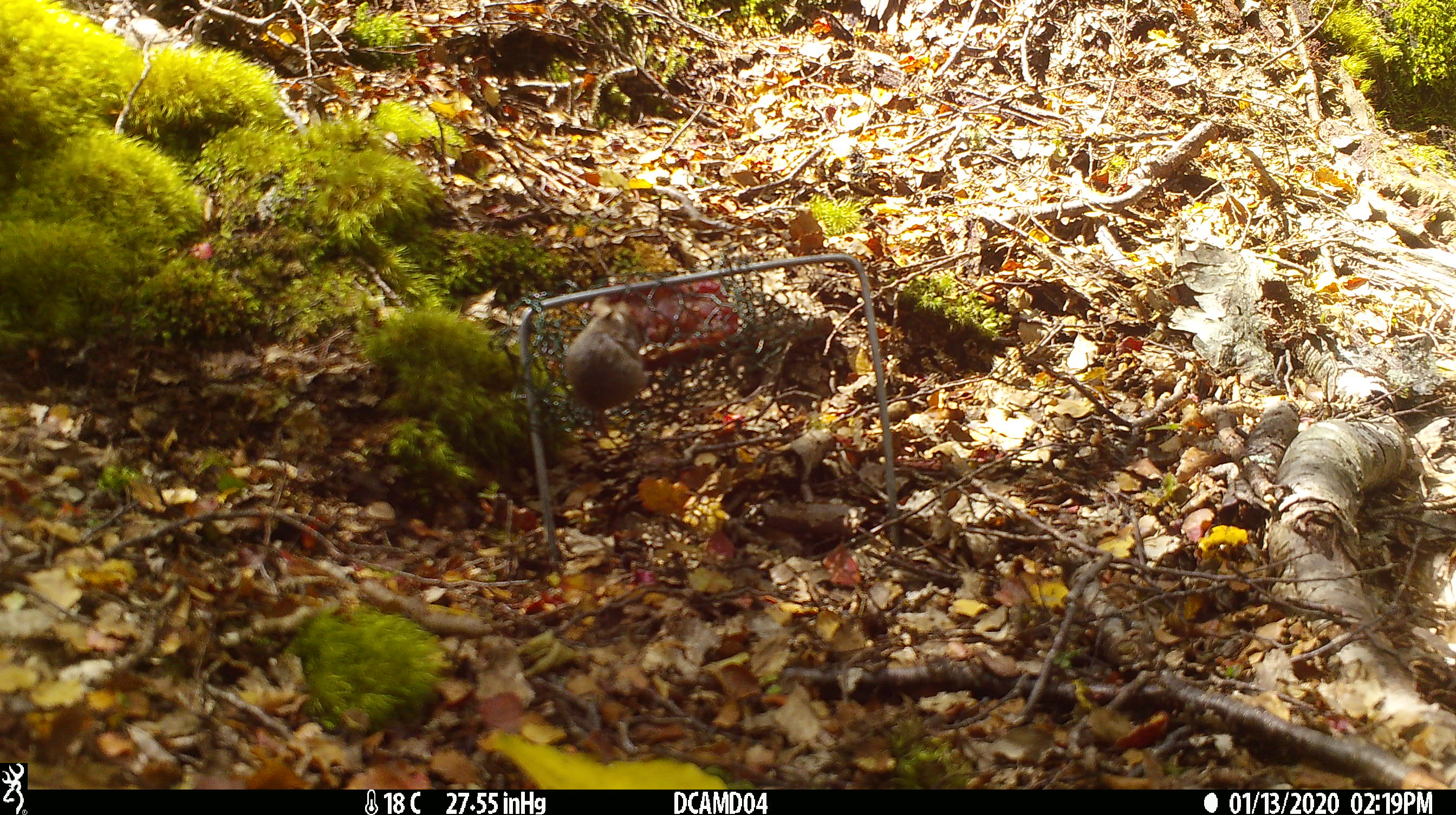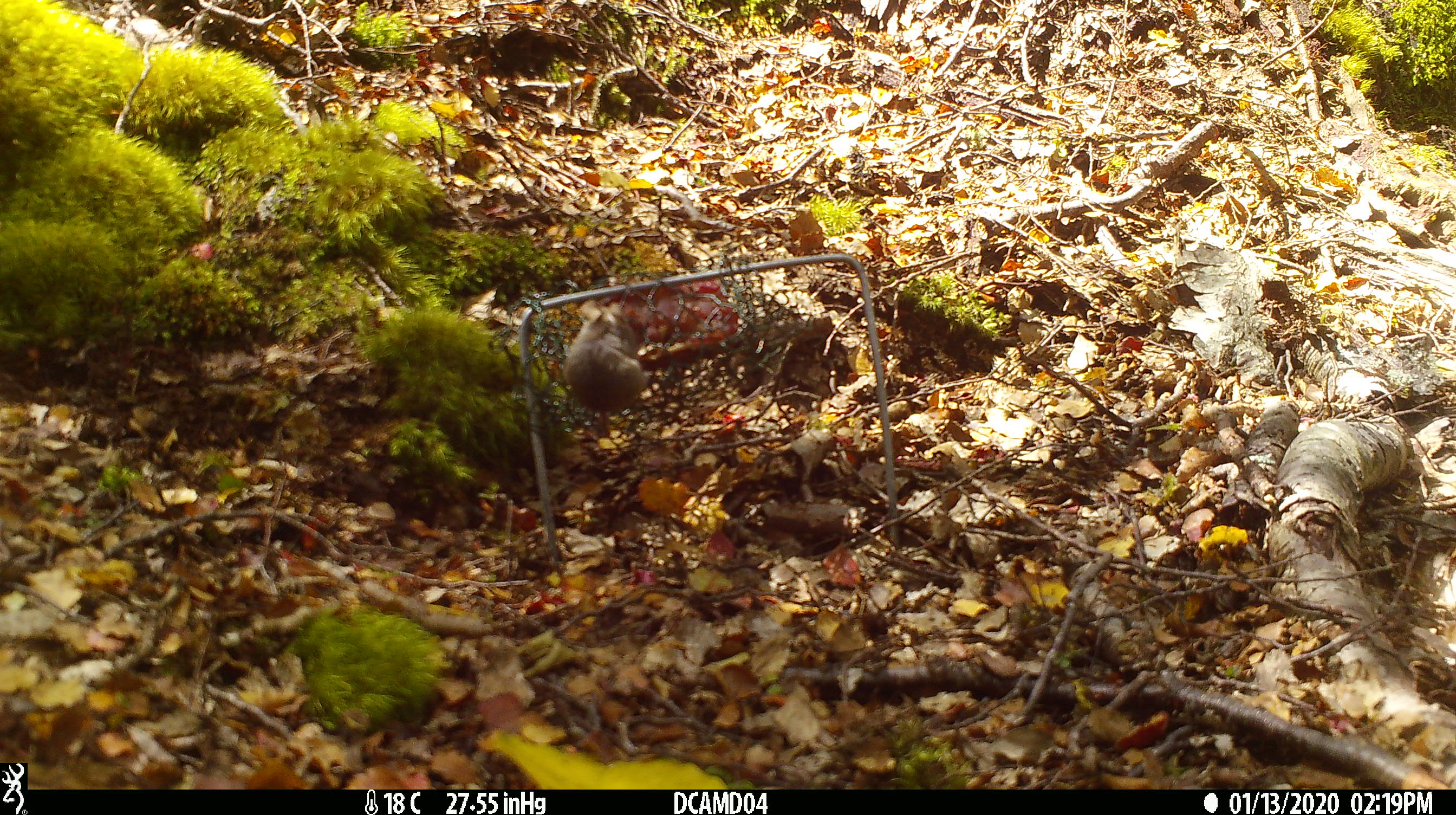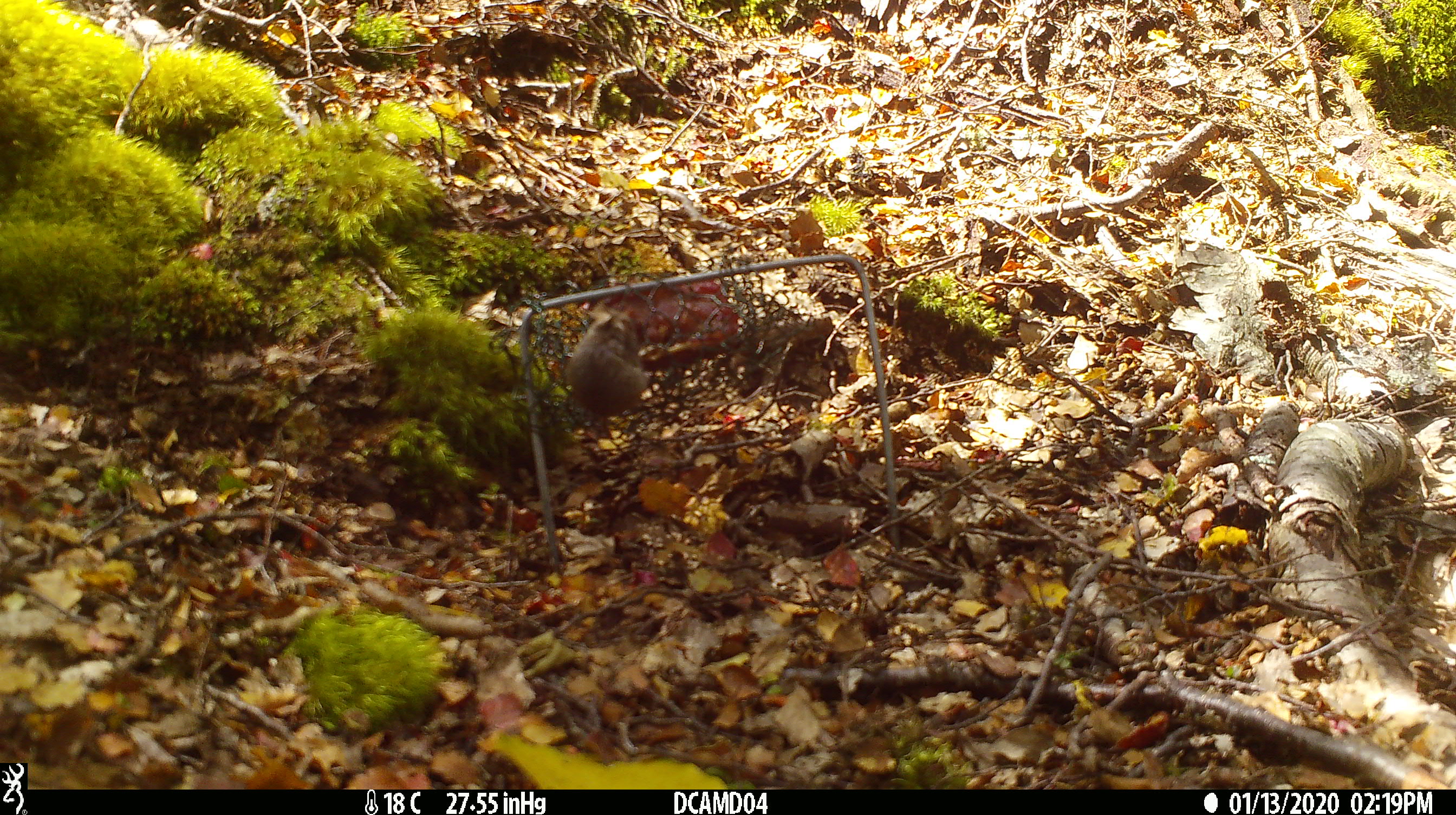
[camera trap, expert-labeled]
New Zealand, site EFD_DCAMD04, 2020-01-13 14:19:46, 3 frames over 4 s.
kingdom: Animalia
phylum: Chordata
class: Mammalia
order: Rodentia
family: Muridae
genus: Mus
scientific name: Mus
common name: mouse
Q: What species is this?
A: Mouse (Mus).